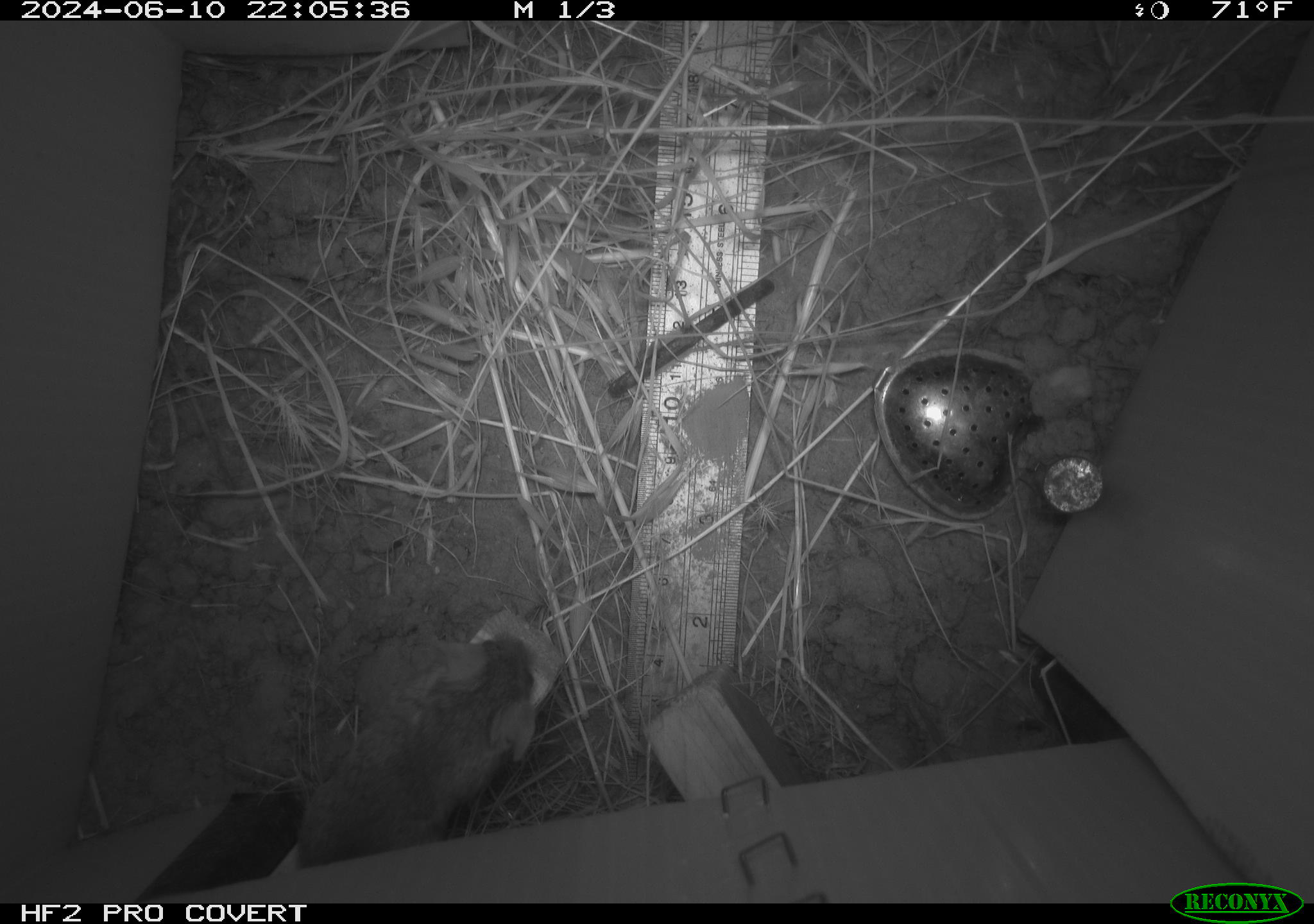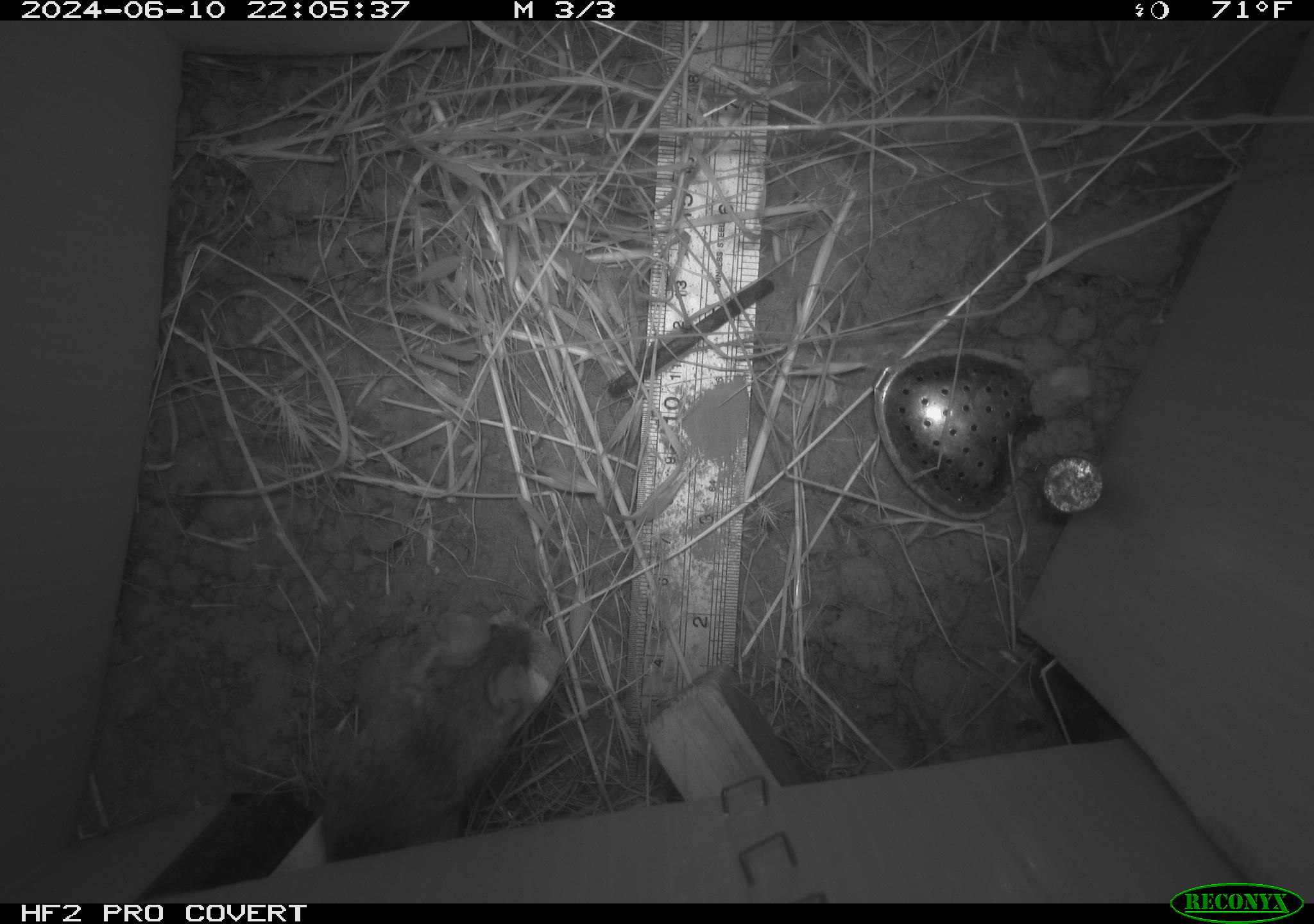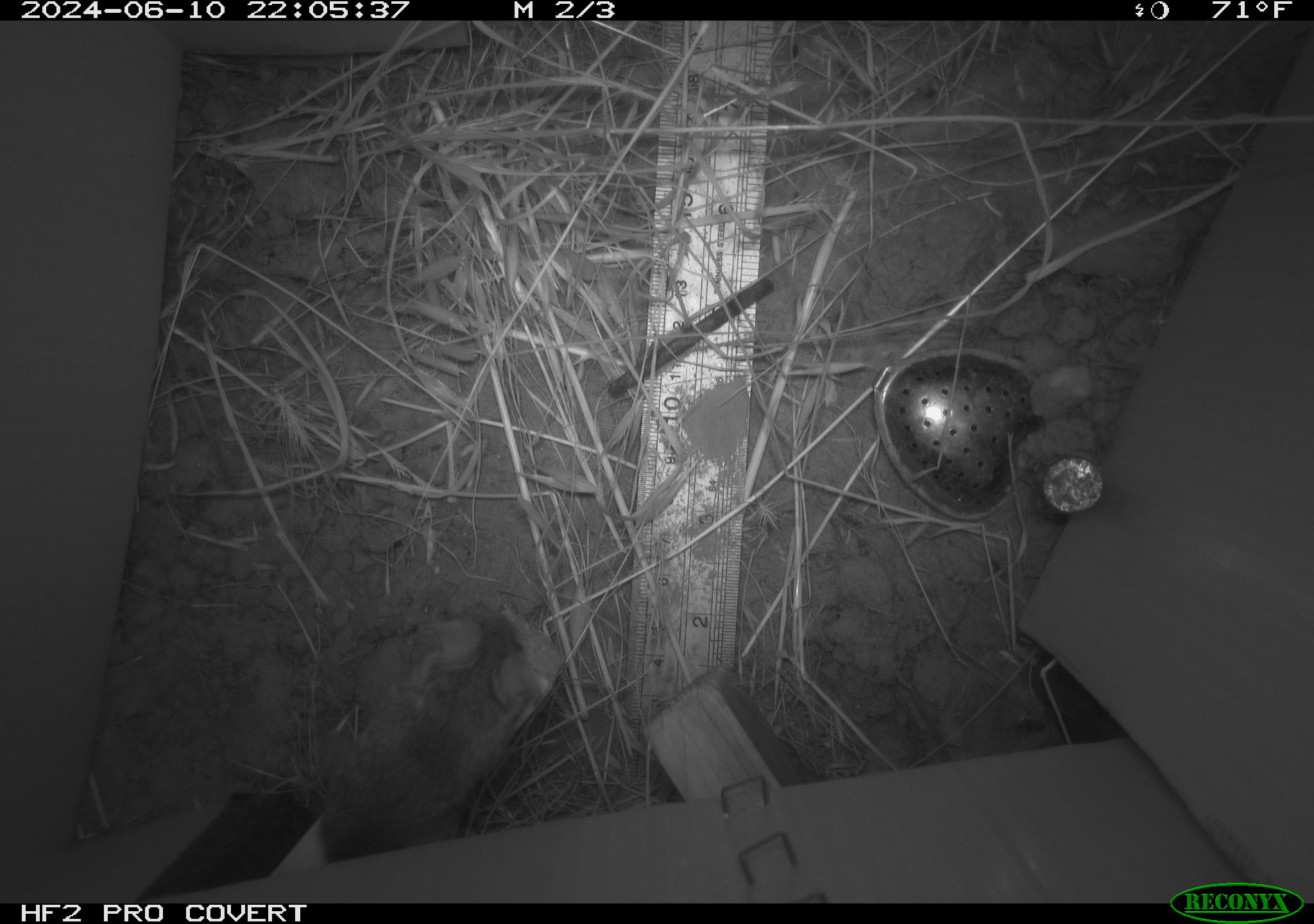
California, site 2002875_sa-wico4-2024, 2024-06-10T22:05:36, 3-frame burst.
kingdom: Animalia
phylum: Chordata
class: Mammalia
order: Rodentia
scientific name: Rodentia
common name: mouse species